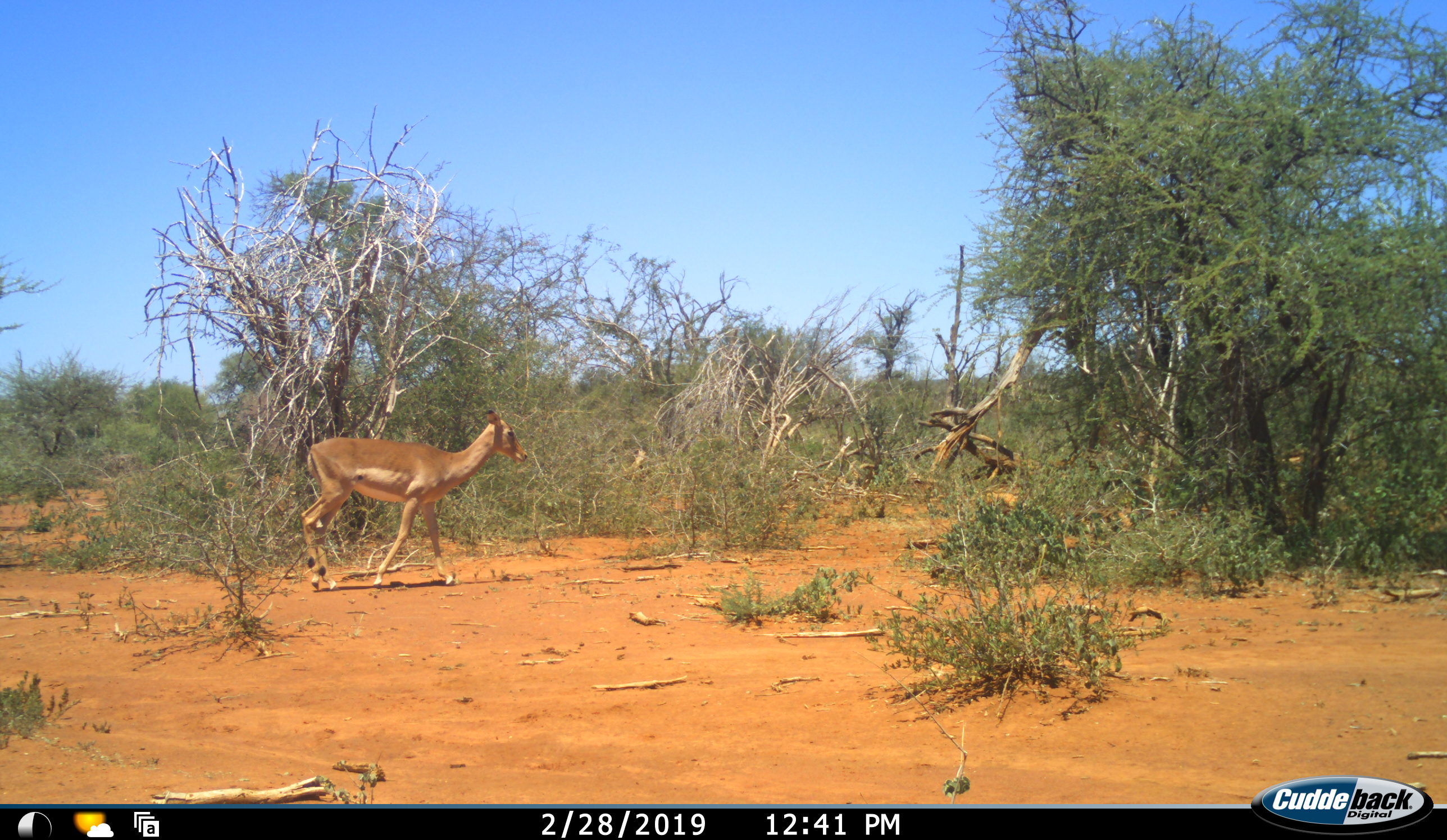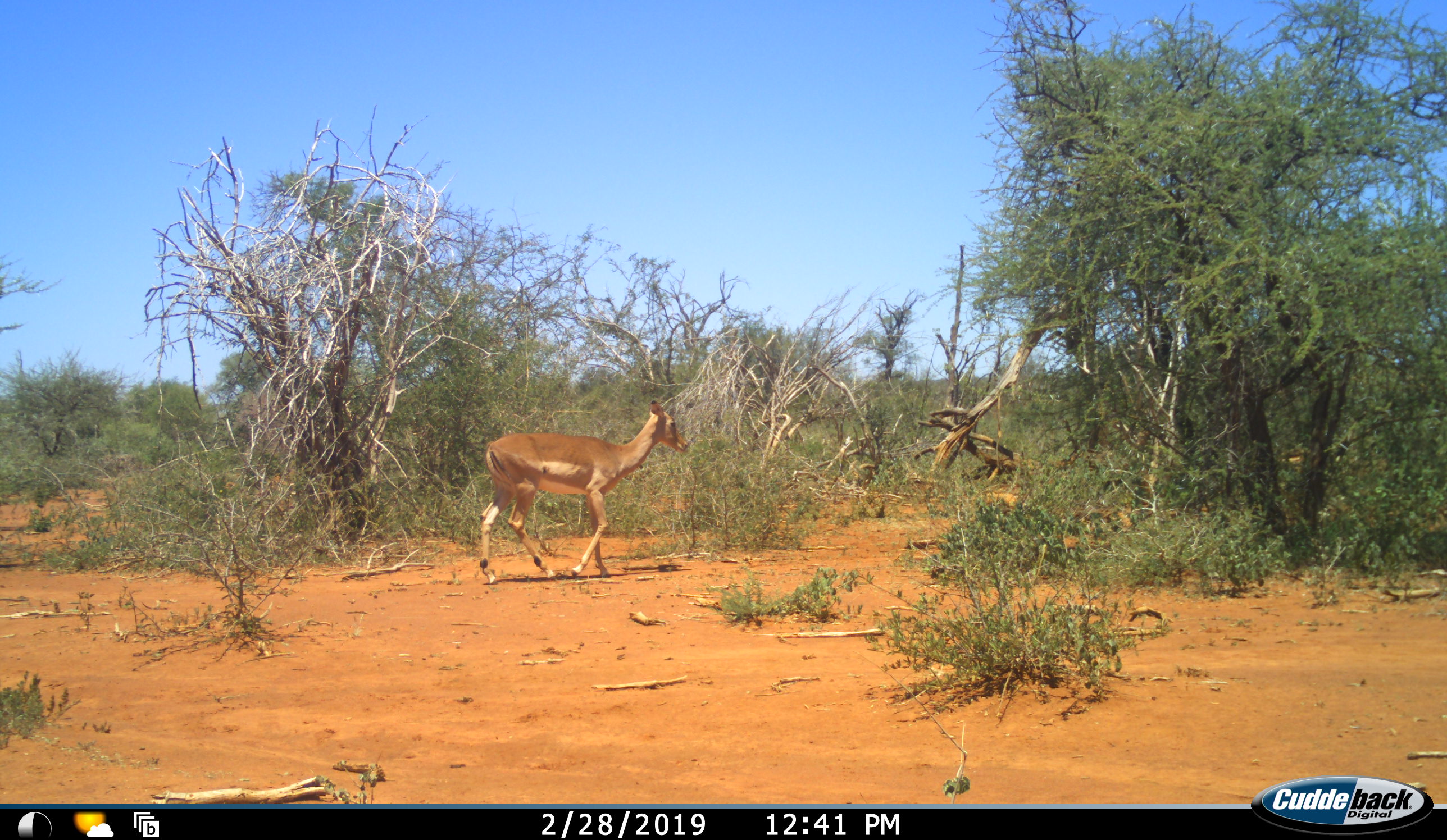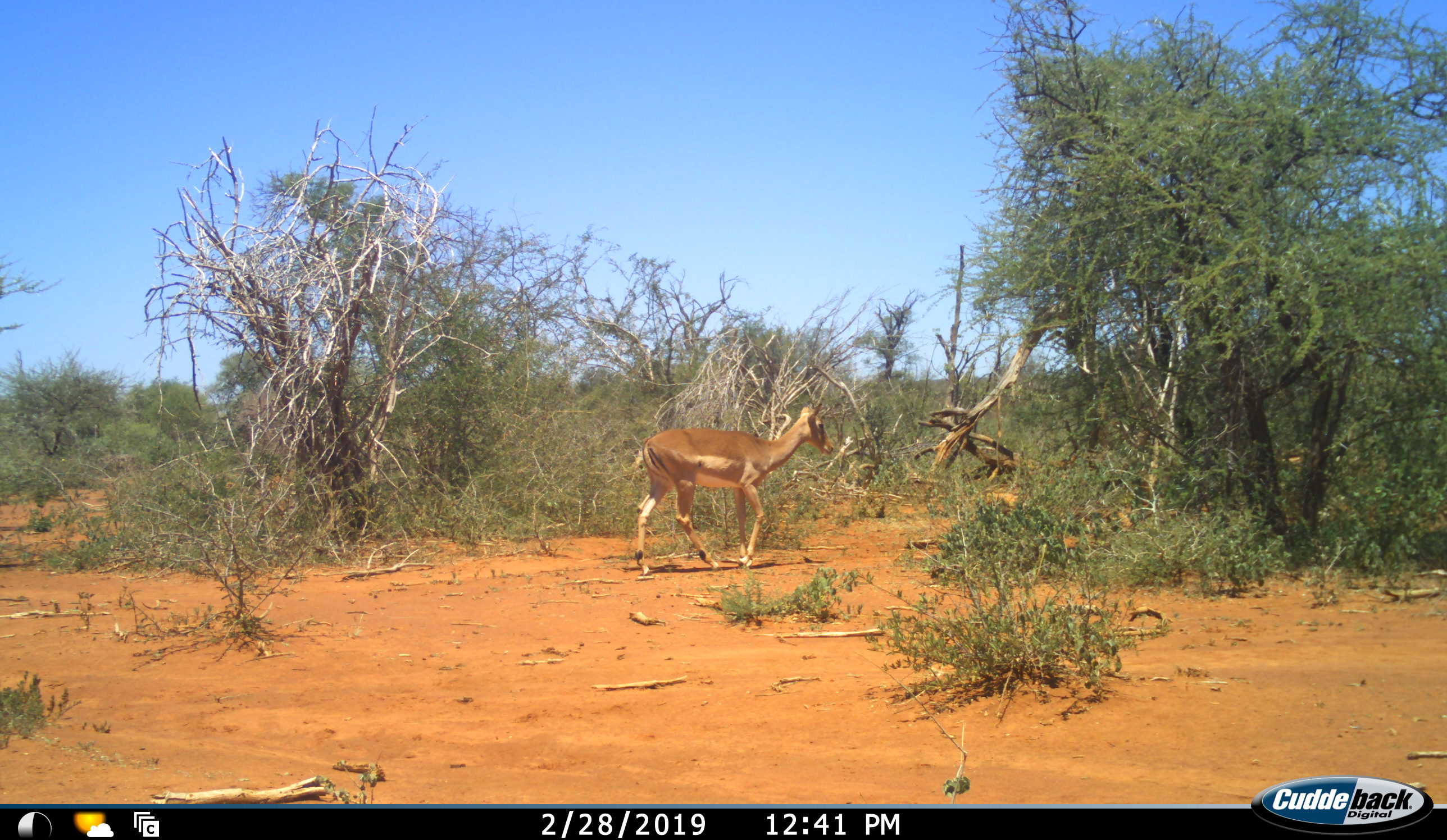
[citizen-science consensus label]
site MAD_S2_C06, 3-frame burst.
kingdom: Animalia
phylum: Chordata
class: Mammalia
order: Artiodactyla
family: Bovidae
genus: Aepyceros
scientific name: Aepyceros melampus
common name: impala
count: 1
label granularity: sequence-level